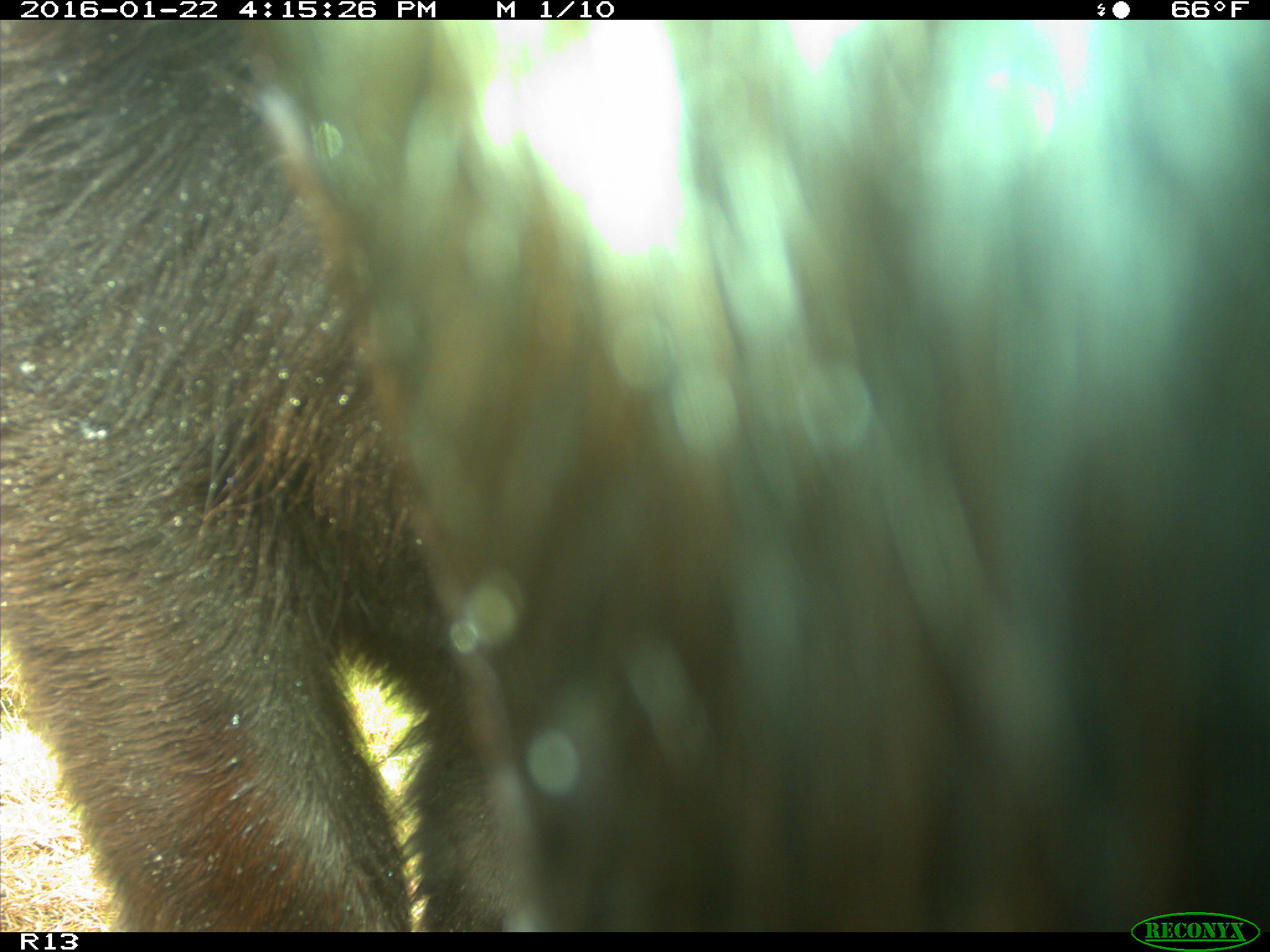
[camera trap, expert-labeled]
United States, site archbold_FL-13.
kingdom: Animalia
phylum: Chordata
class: Mammalia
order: Artiodactyla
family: Bovidae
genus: Bos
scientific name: Bos taurus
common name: domestic cow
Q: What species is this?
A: Bos taurus (domestic cow).